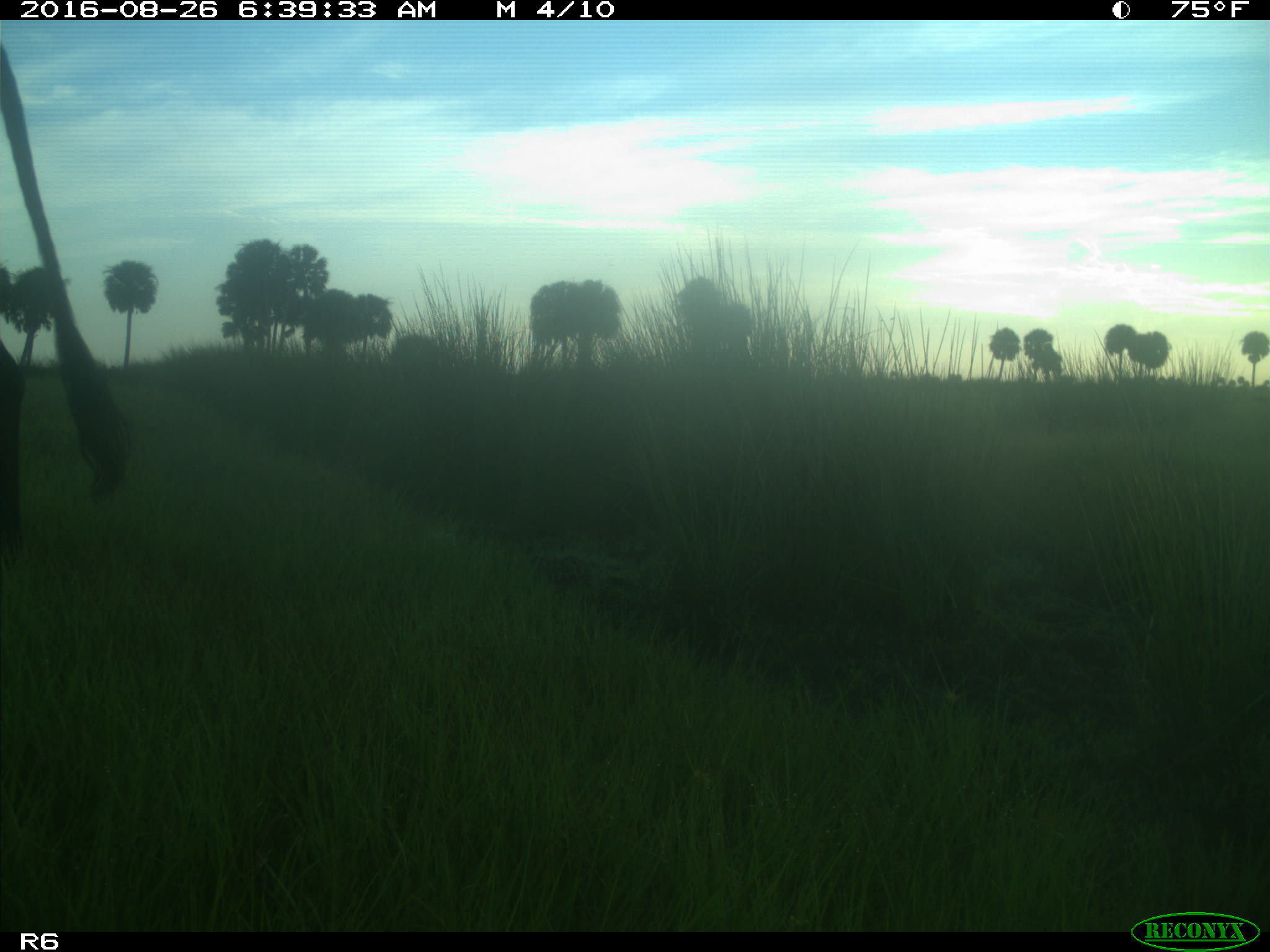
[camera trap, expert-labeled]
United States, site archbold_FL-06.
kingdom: Animalia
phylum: Chordata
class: Mammalia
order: Artiodactyla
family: Bovidae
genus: Bos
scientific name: Bos taurus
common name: domestic cow